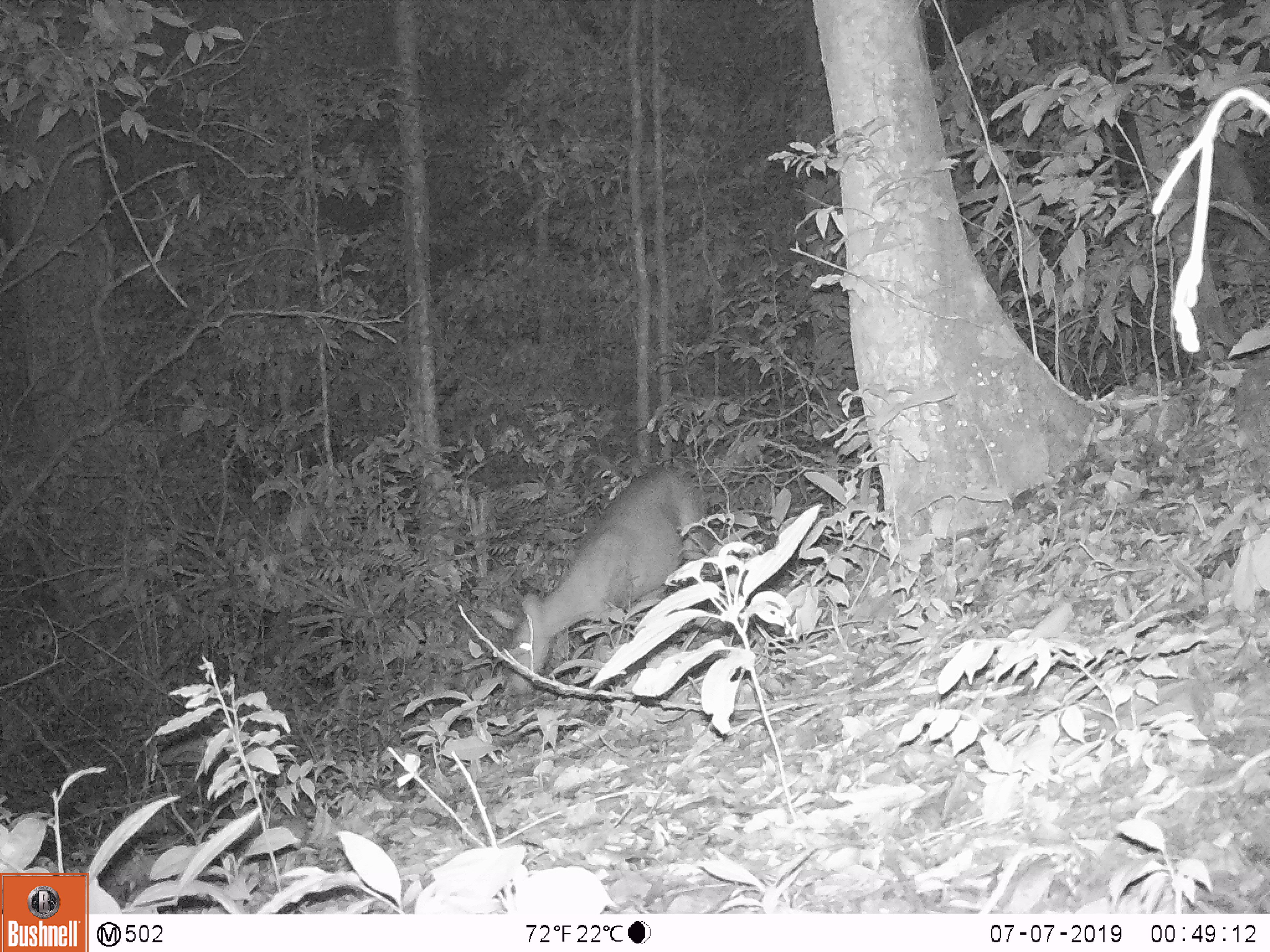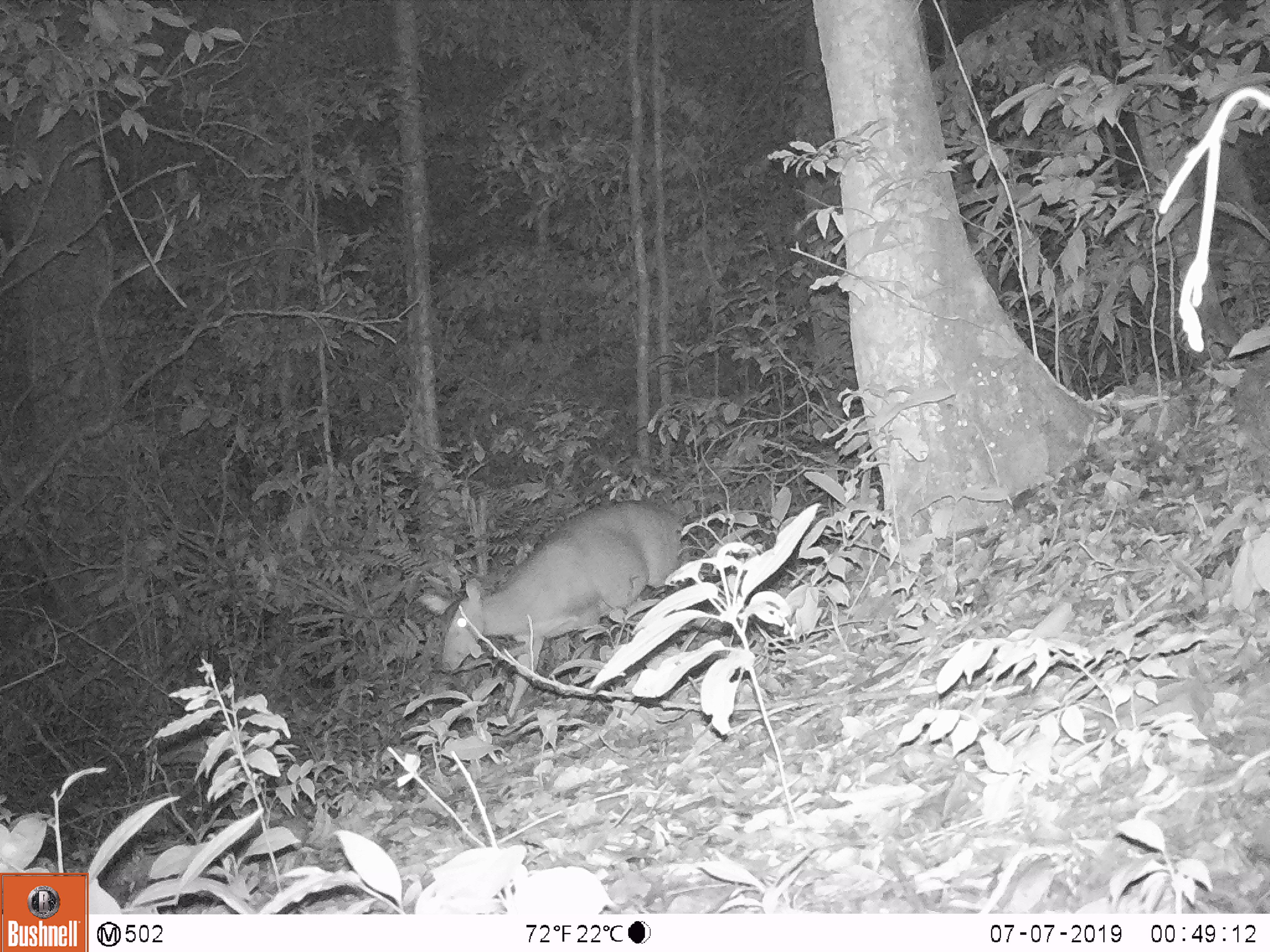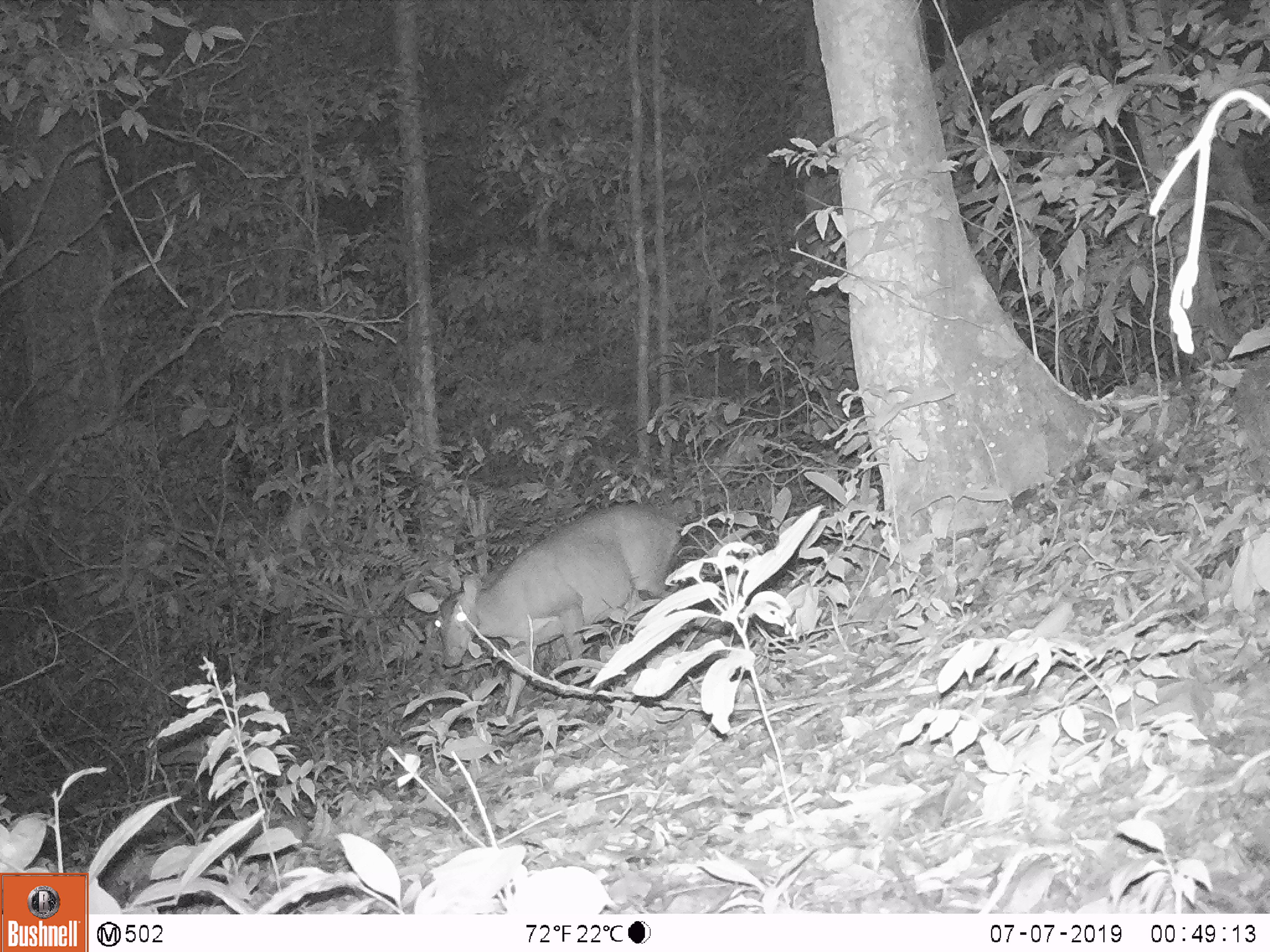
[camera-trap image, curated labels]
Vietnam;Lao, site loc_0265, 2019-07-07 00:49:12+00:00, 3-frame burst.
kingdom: Animalia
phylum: Chordata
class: Mammalia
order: Artiodactyla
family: Cervidae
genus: Muntiacus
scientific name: Muntiacus vuquangensis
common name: large-antlered muntjac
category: large antlered muntjac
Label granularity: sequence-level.